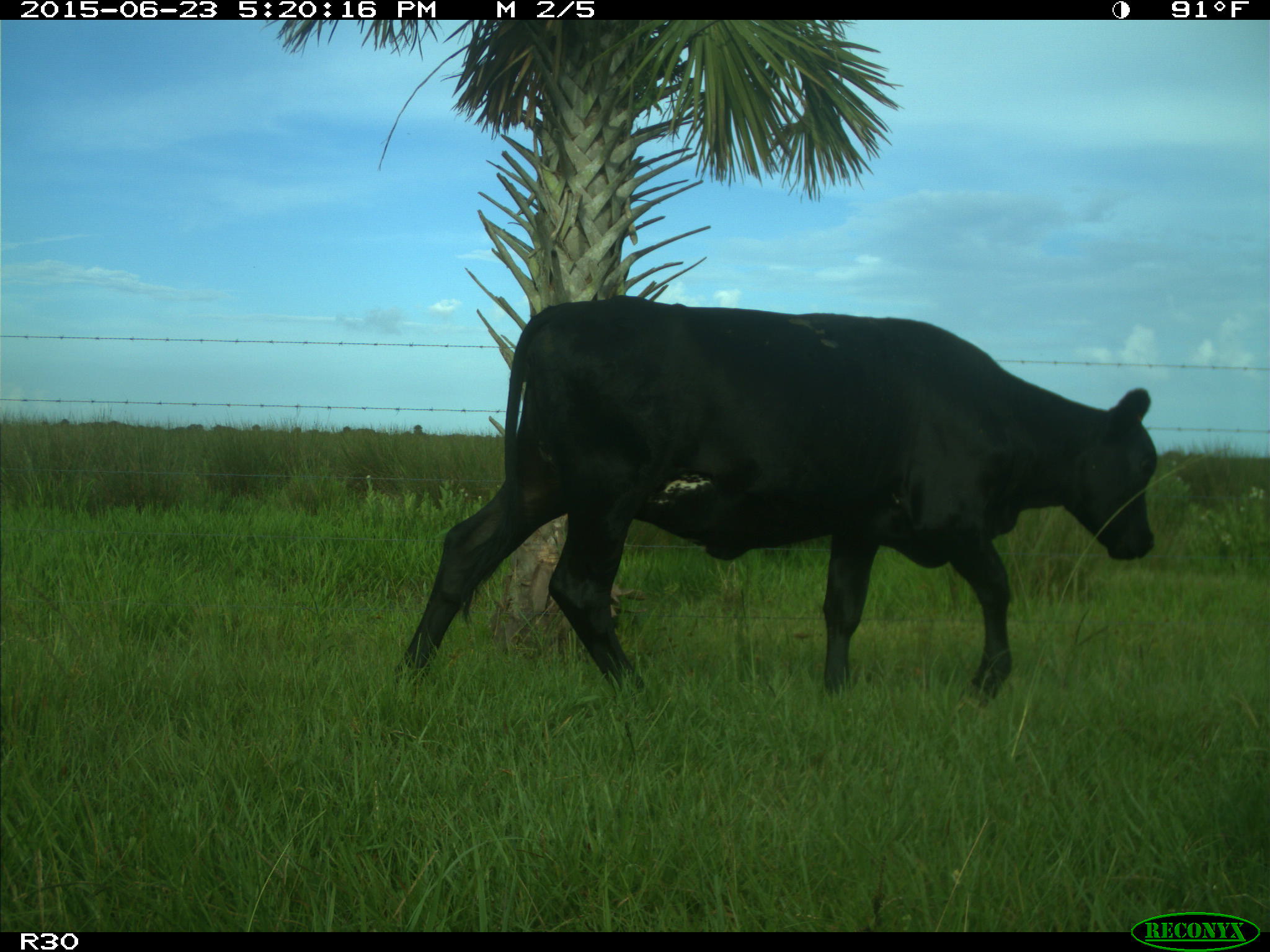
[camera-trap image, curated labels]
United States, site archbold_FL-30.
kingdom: Animalia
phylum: Chordata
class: Mammalia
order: Artiodactyla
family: Bovidae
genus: Bos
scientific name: Bos taurus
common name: domestic cow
Bos taurus (domestic cow).